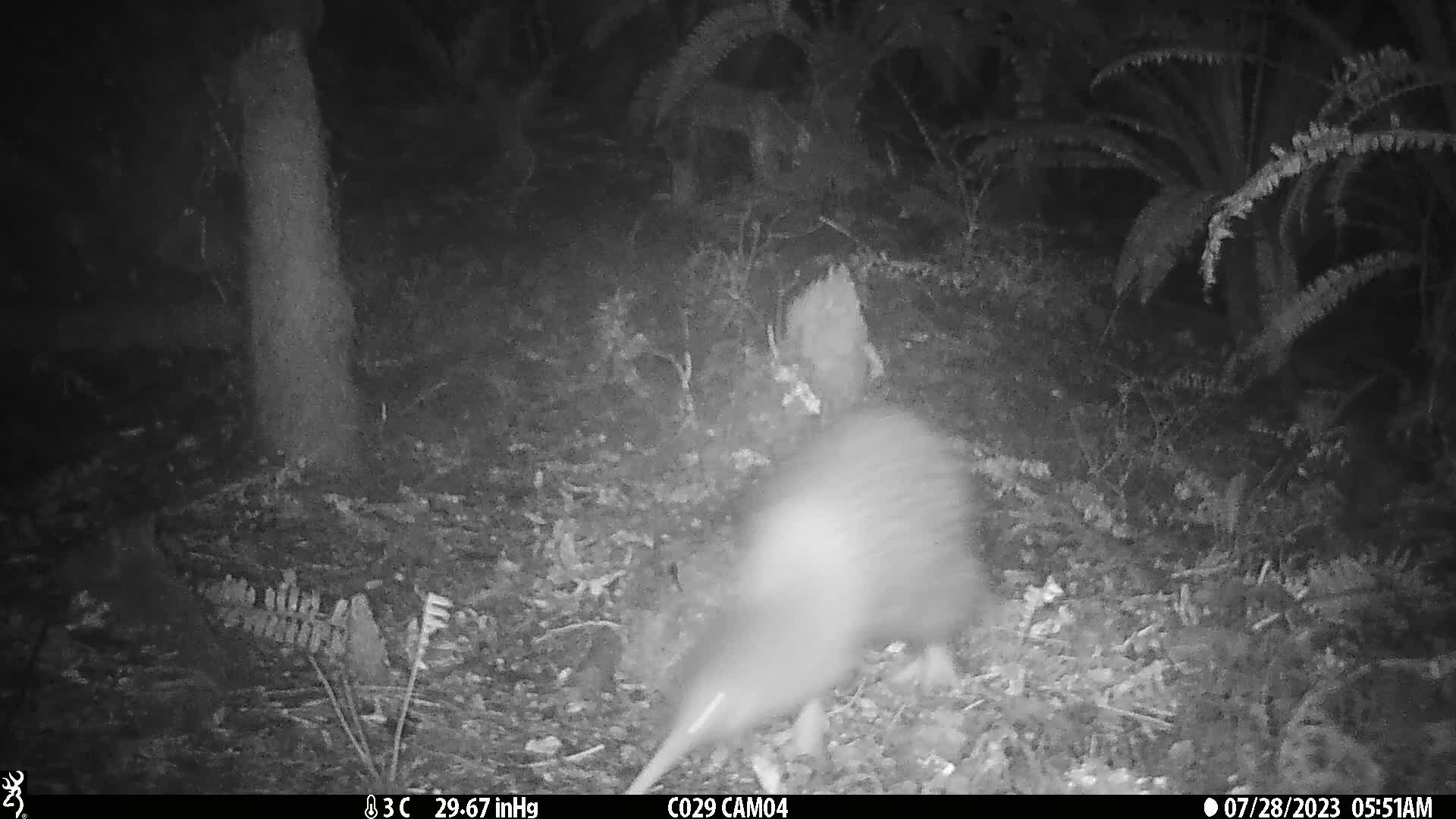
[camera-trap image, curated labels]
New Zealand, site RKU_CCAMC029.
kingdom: Animalia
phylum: Chordata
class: Aves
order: Apterygiformes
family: Apterygidae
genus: Apteryx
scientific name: Apteryx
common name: kiwi